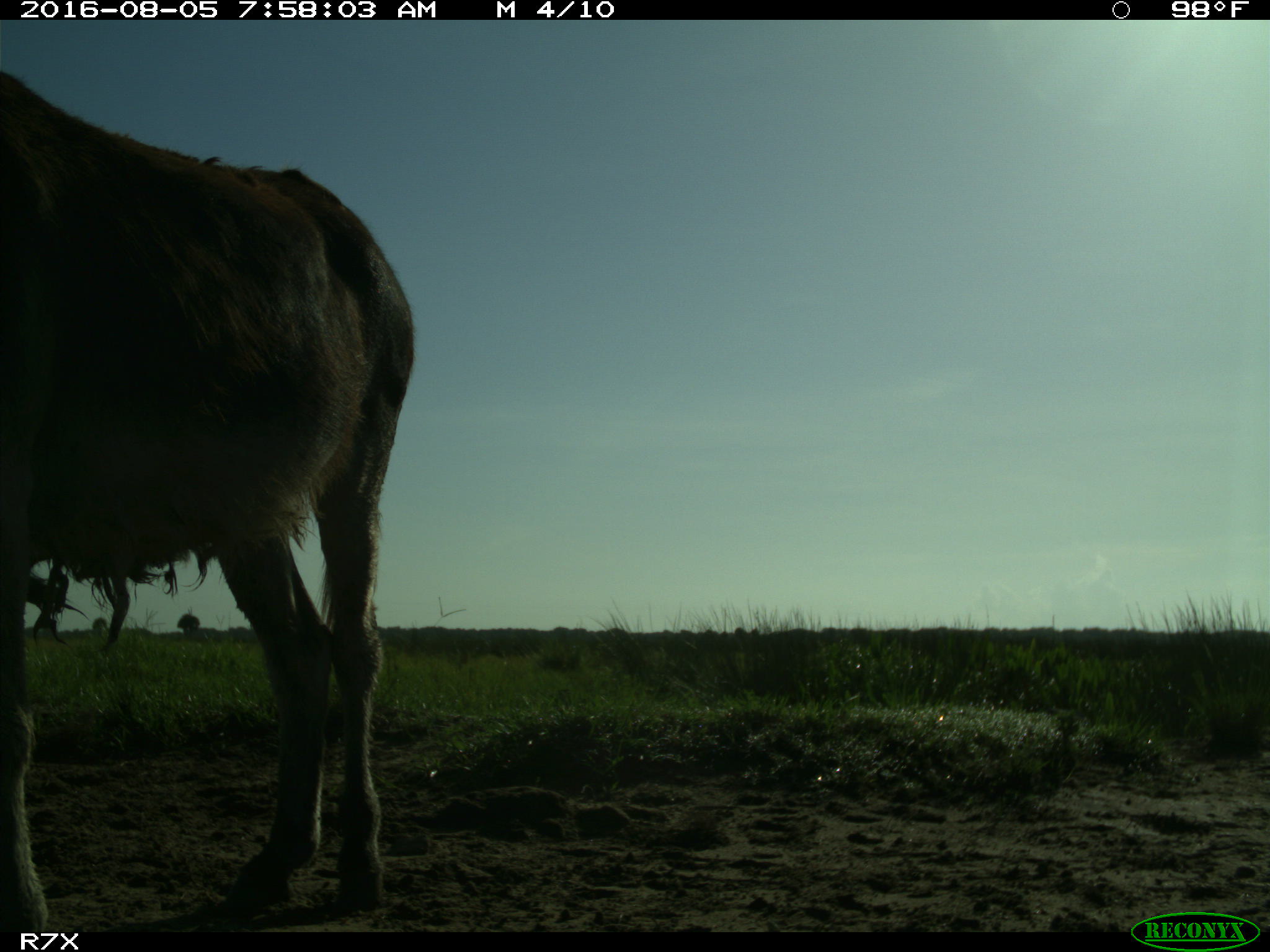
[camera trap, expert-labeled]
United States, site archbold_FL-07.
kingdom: Animalia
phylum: Chordata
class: Mammalia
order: Perissodactyla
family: Equidae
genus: Equus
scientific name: Equus africanus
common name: african wild ass